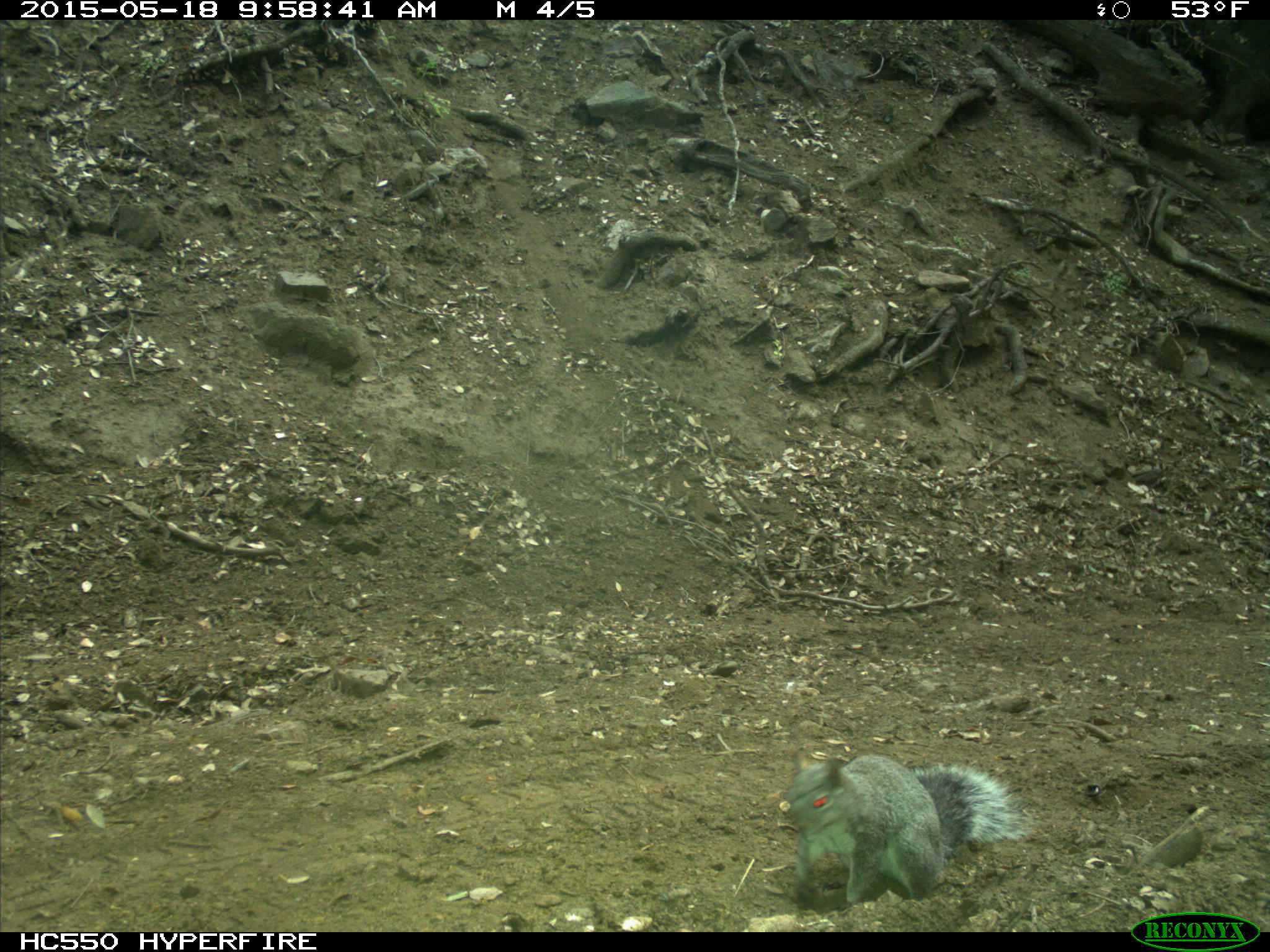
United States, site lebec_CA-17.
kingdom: Animalia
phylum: Chordata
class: Mammalia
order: Rodentia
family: Sciuridae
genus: Sciurus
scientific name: Sciurus carolinensis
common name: eastern gray squirrel